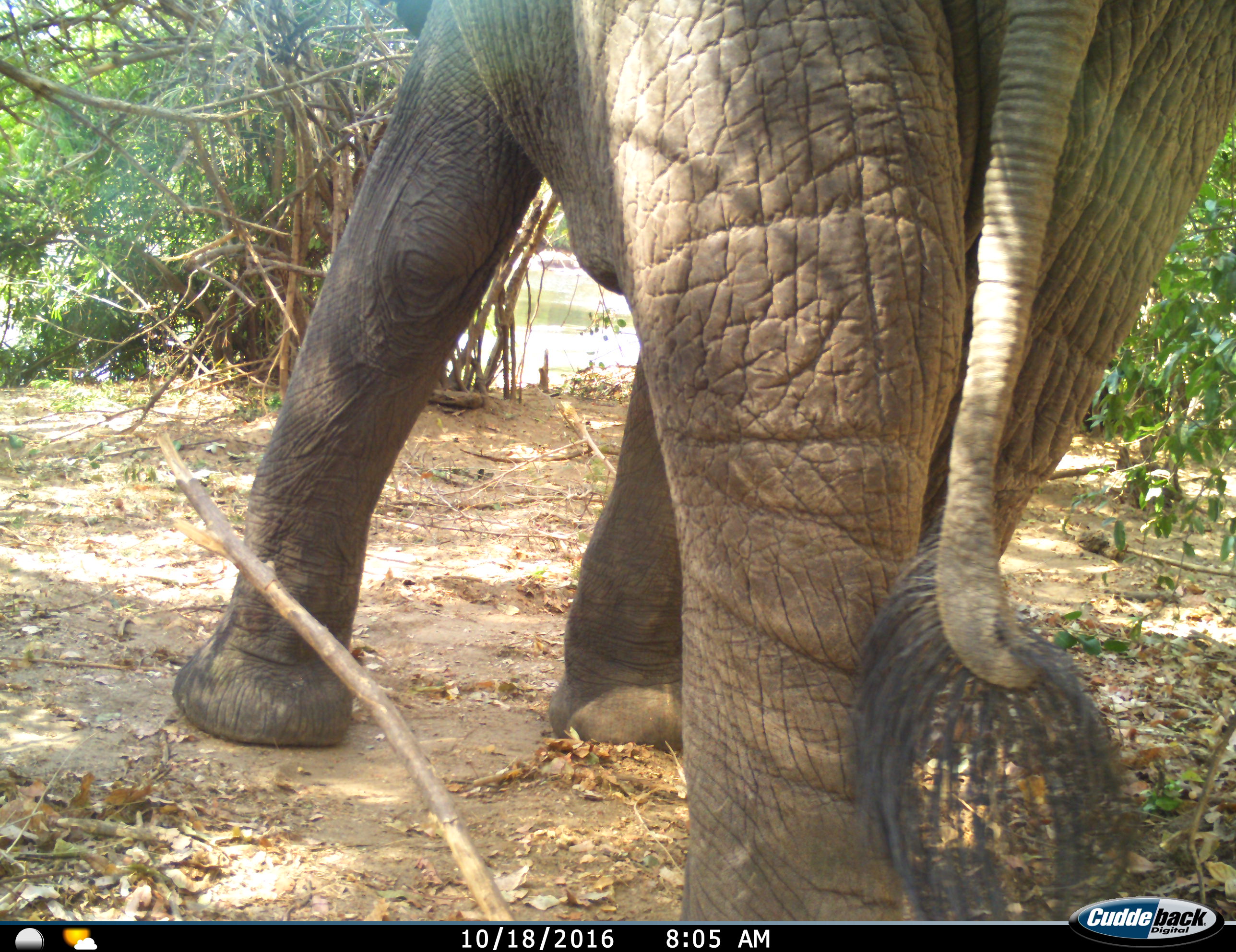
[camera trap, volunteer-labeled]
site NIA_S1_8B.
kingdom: Animalia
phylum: Chordata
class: Mammalia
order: Proboscidea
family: Elephantidae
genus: Loxodonta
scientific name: Loxodonta africana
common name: african bush elephant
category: elephant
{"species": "elephant (african bush elephant) (Loxodonta africana)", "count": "1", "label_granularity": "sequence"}